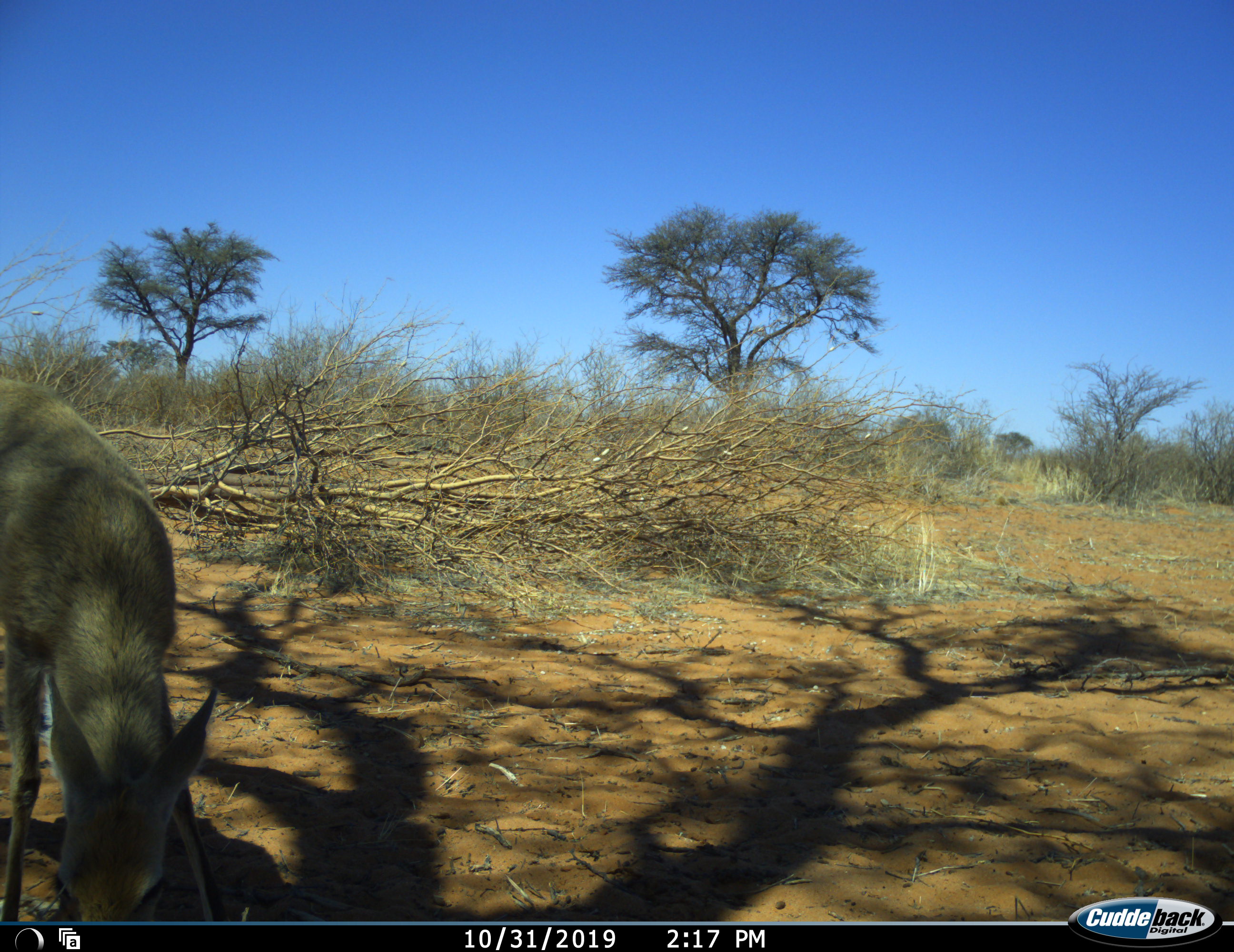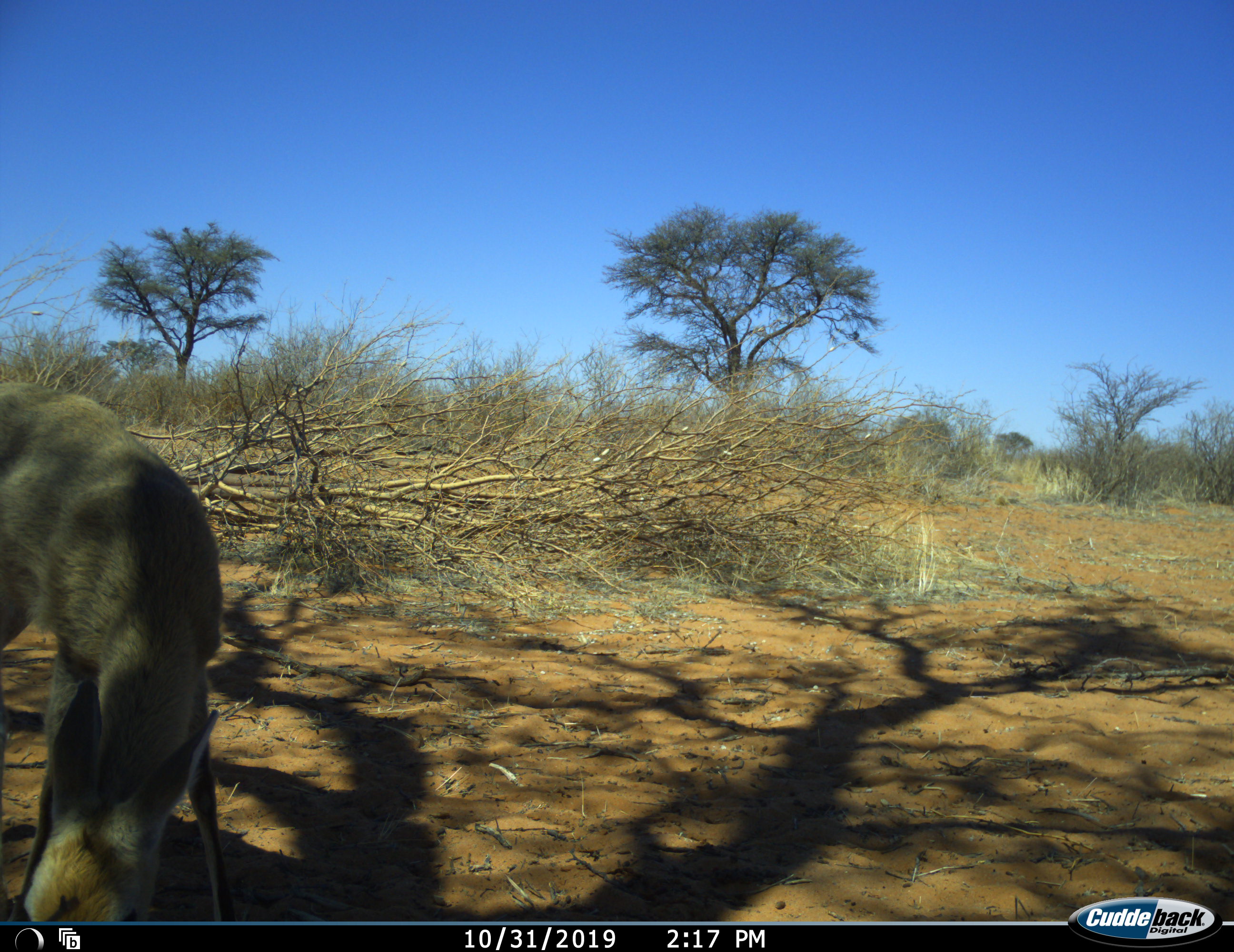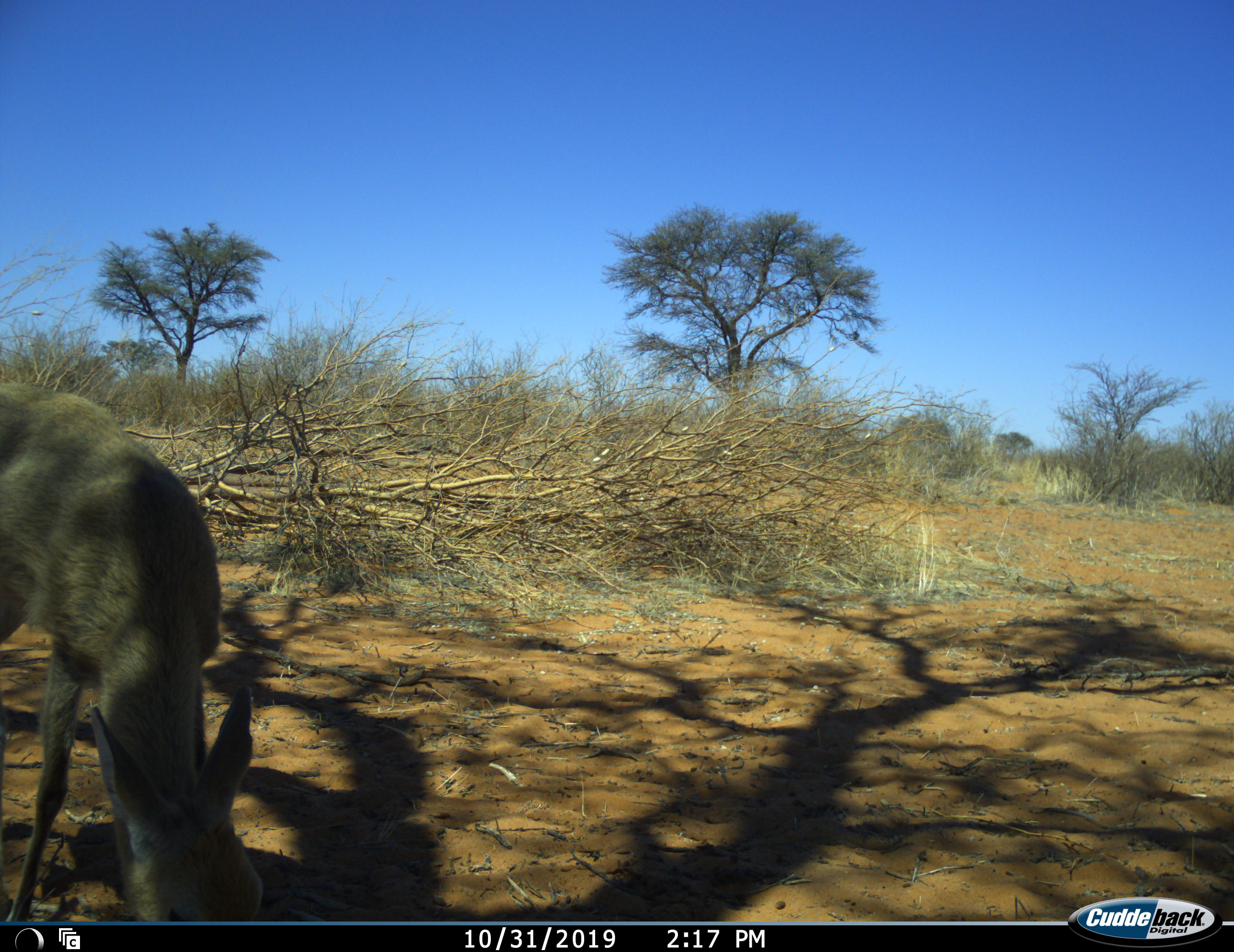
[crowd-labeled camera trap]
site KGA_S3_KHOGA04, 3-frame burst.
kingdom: Animalia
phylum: Chordata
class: Mammalia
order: Artiodactyla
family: Bovidae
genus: Sylvicapra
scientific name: Sylvicapra grimmia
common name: common duiker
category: duikercommongrey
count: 1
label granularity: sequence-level